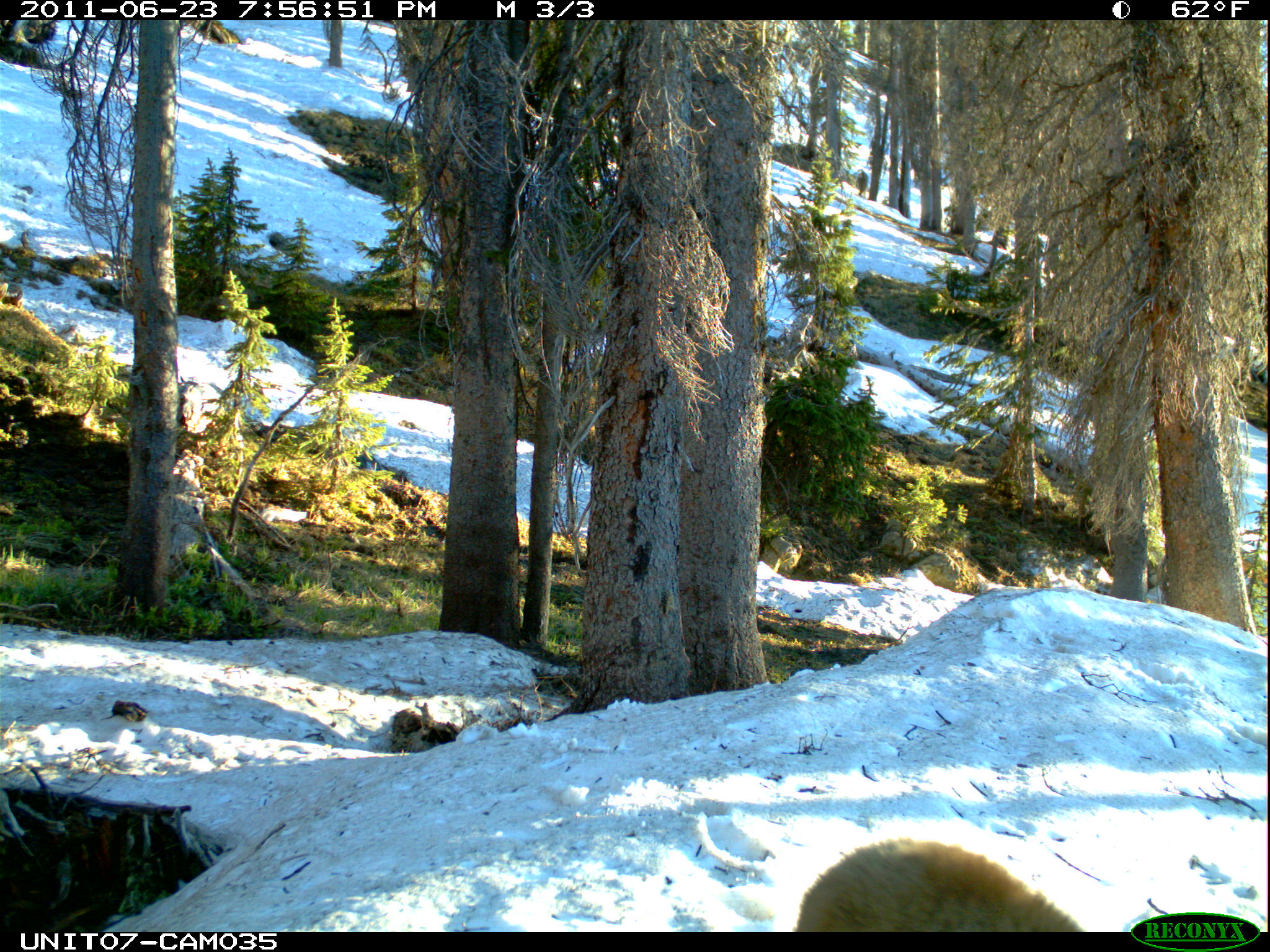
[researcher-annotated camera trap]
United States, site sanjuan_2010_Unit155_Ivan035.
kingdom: Animalia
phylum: Chordata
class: Mammalia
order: Carnivora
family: Ursidae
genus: Ursus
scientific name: Ursus americanus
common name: american black bear